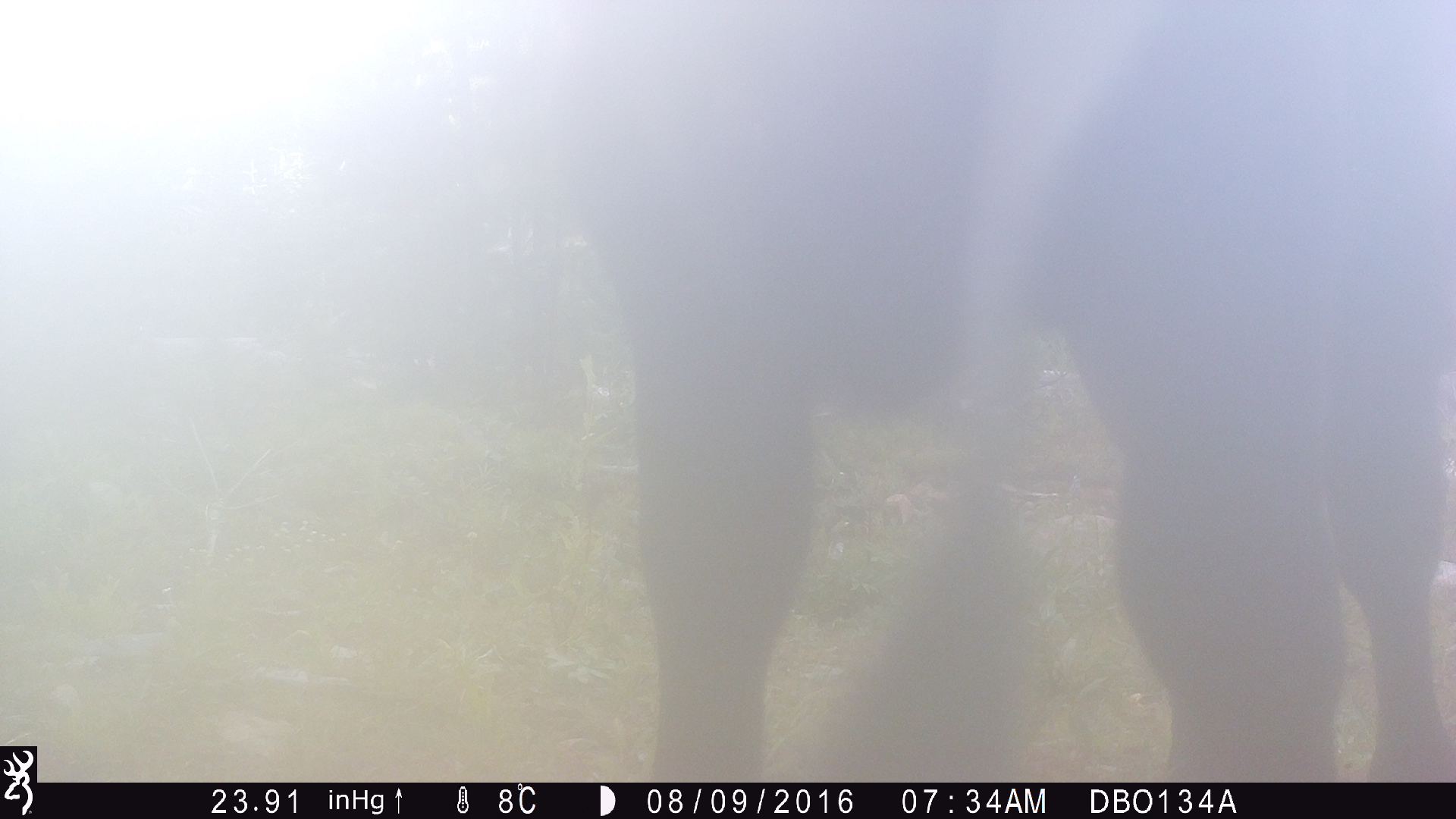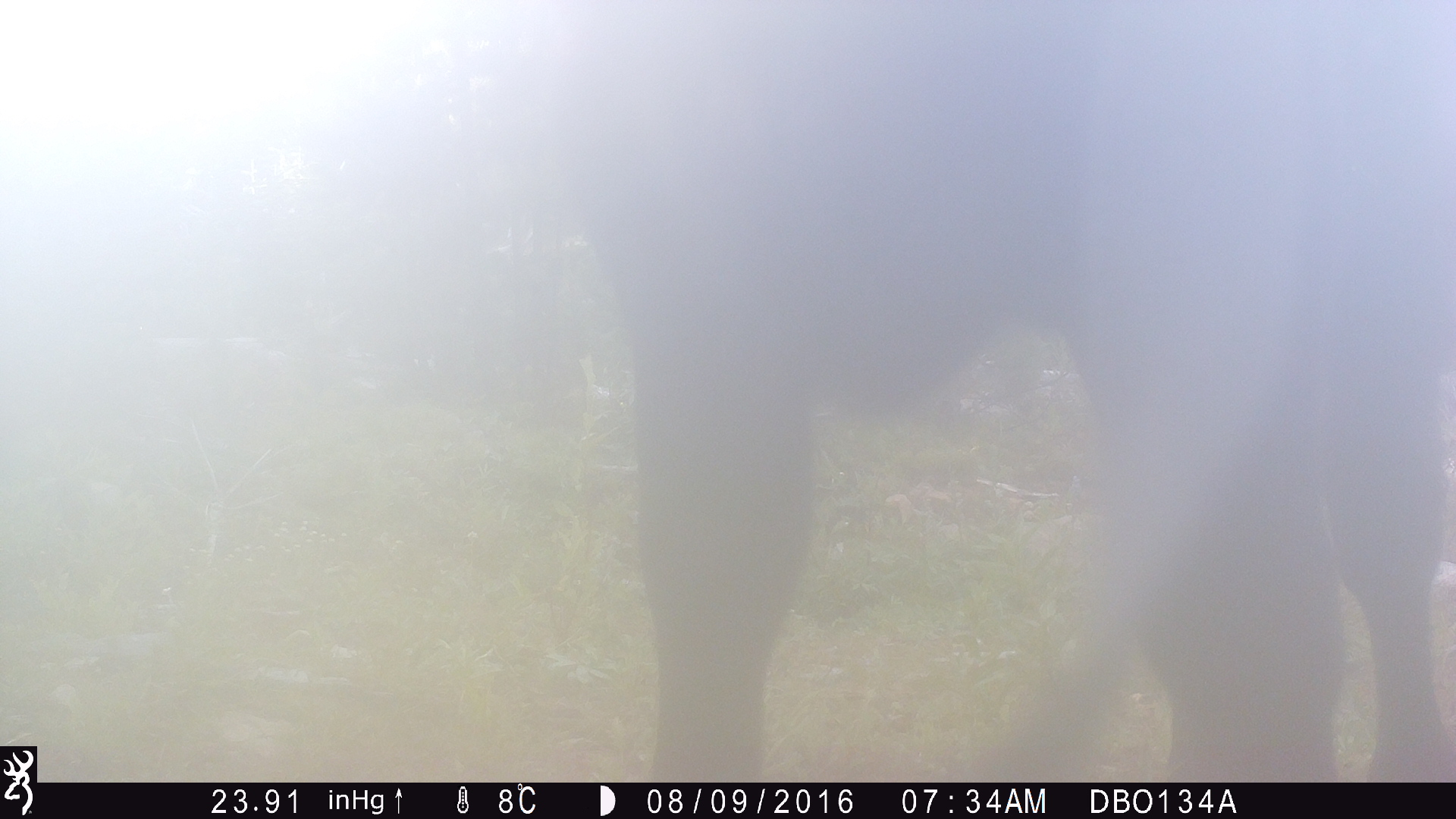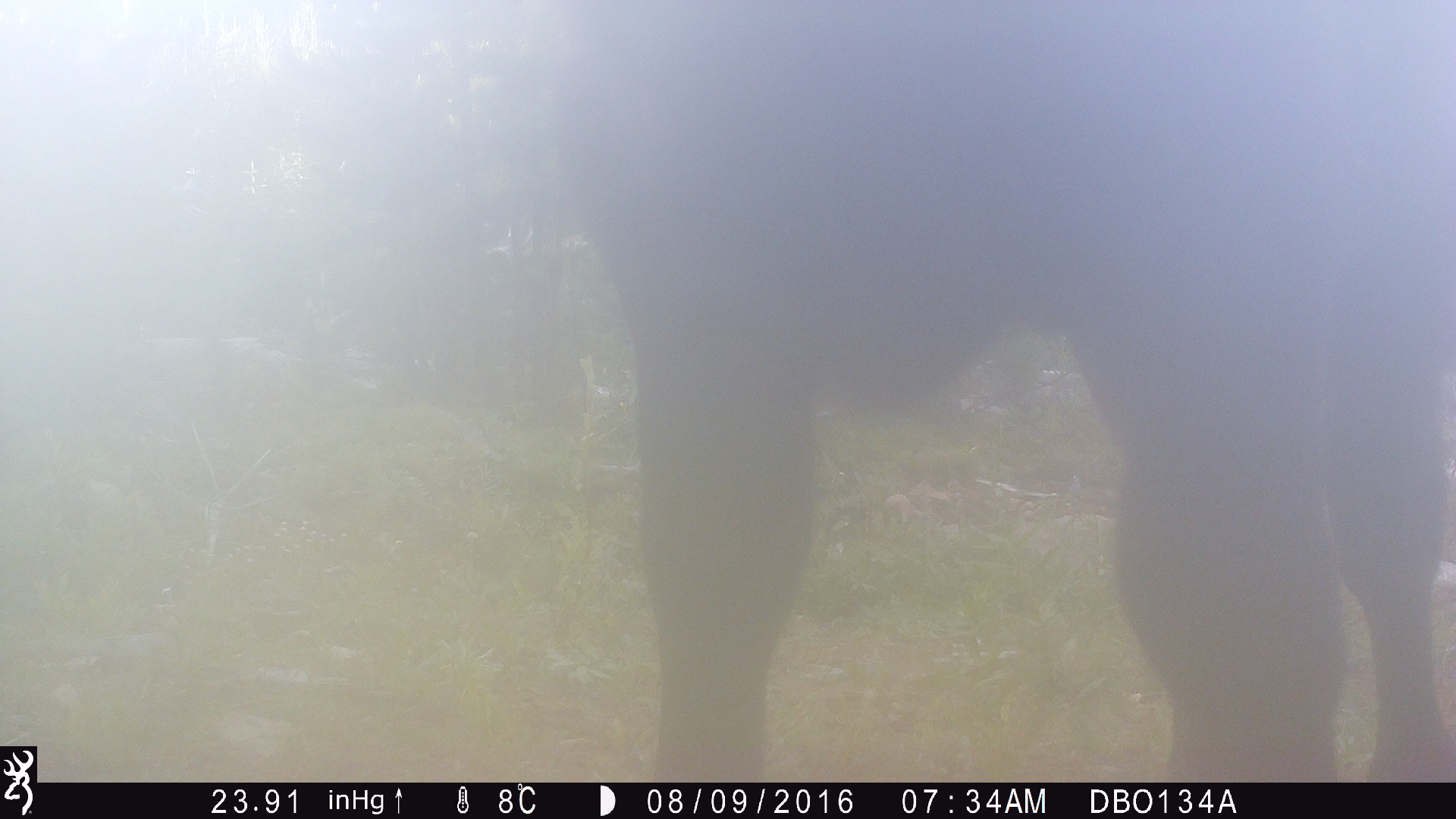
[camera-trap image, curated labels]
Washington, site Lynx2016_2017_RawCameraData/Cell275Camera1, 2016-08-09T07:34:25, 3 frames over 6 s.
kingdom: Animalia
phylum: Chordata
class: Mammalia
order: Artiodactyla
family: Bovidae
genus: Bos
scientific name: Bos taurus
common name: domestic cattle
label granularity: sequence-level